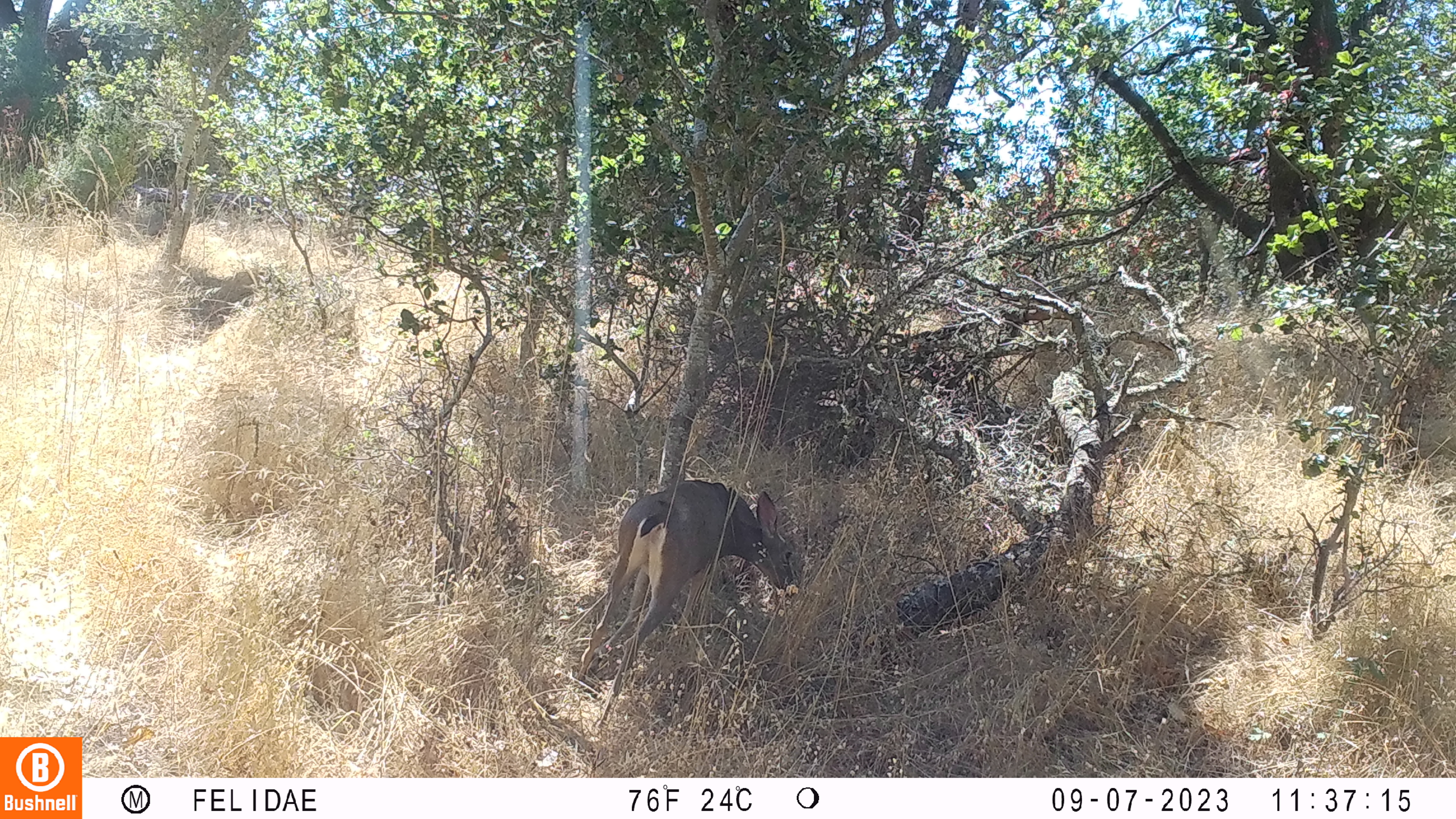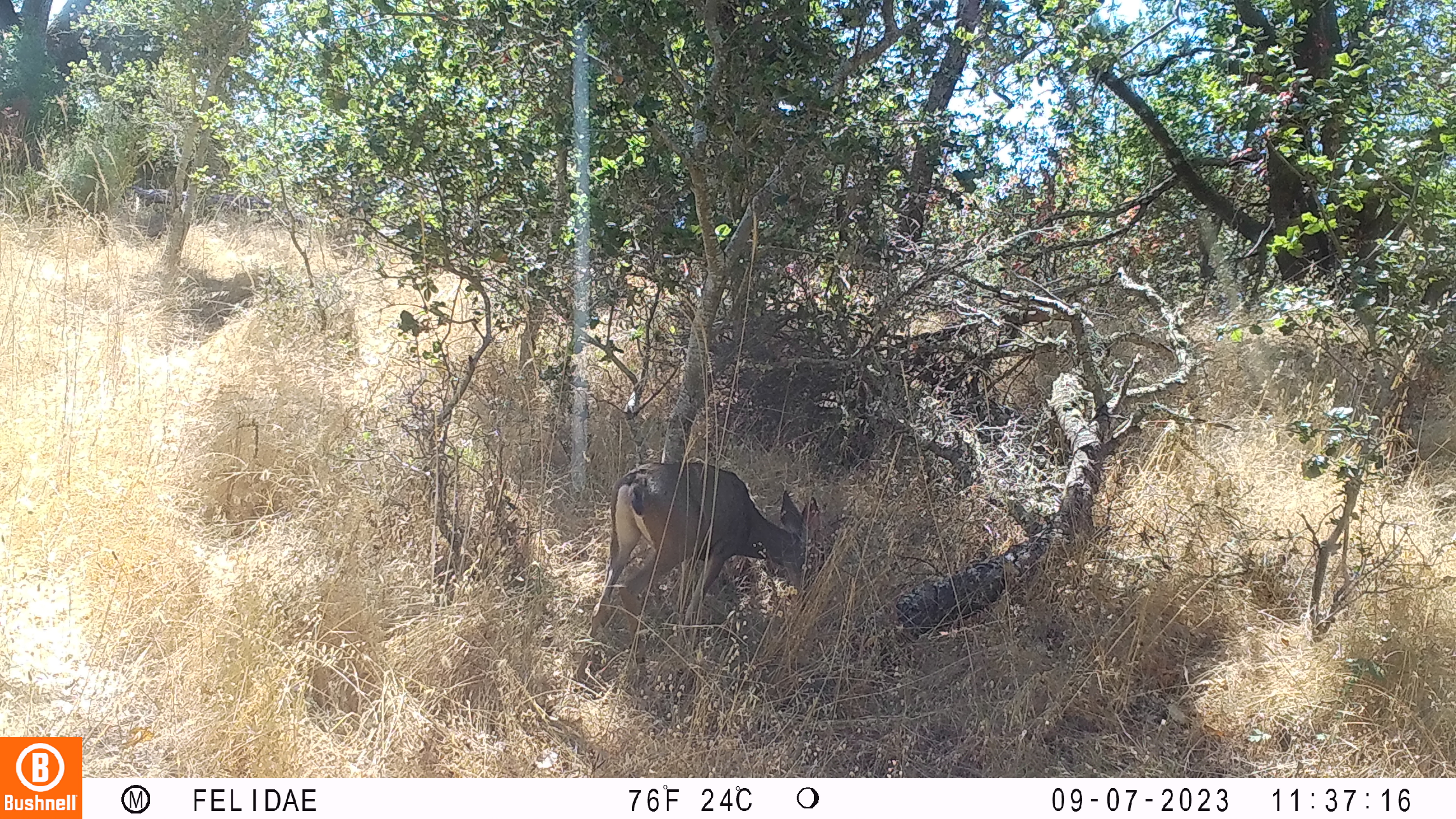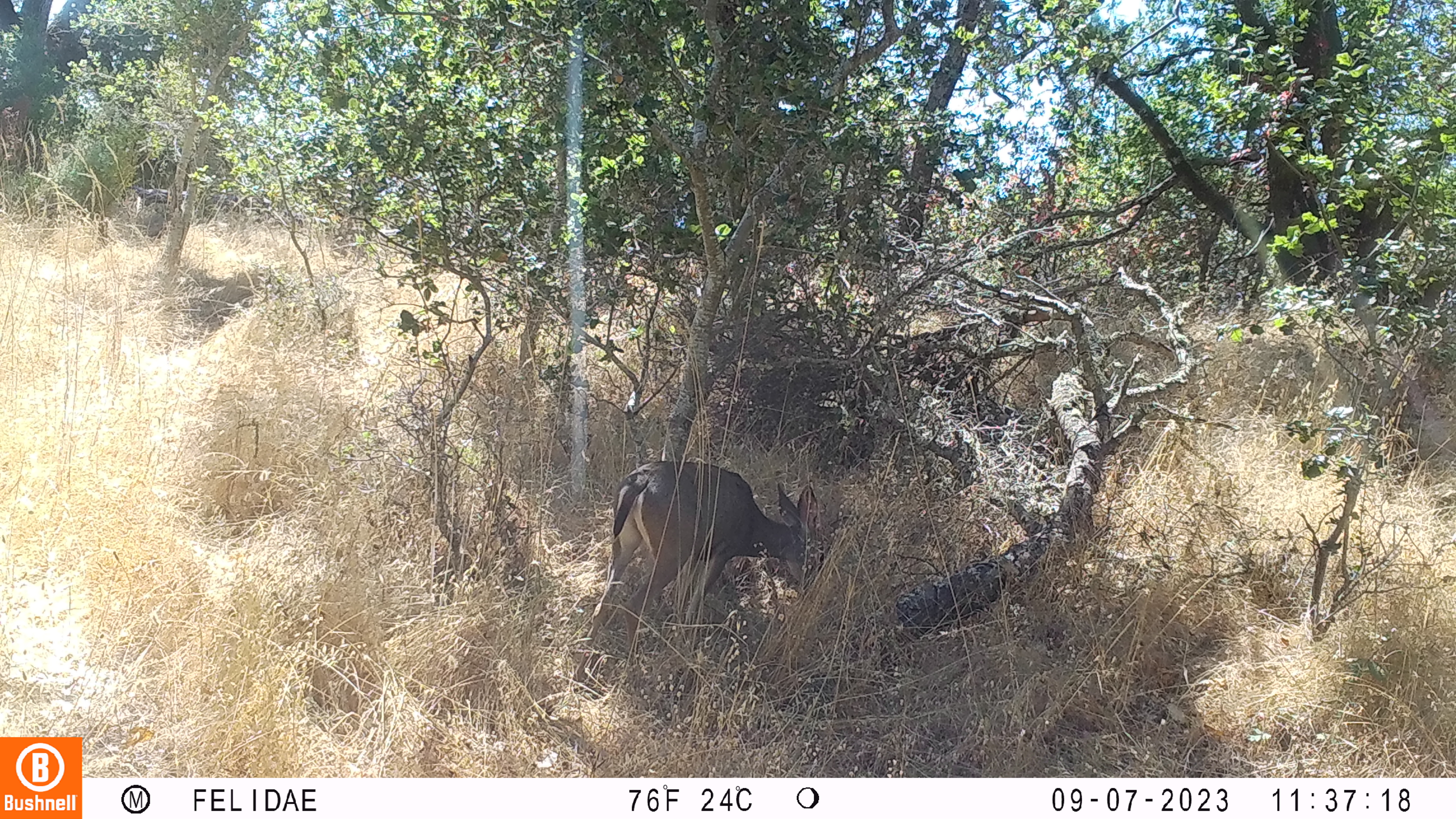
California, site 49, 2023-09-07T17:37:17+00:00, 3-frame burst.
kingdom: Animalia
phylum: Chordata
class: Mammalia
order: Artiodactyla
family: Cervidae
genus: Odocoileus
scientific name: Odocoileus hemionus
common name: mule deer